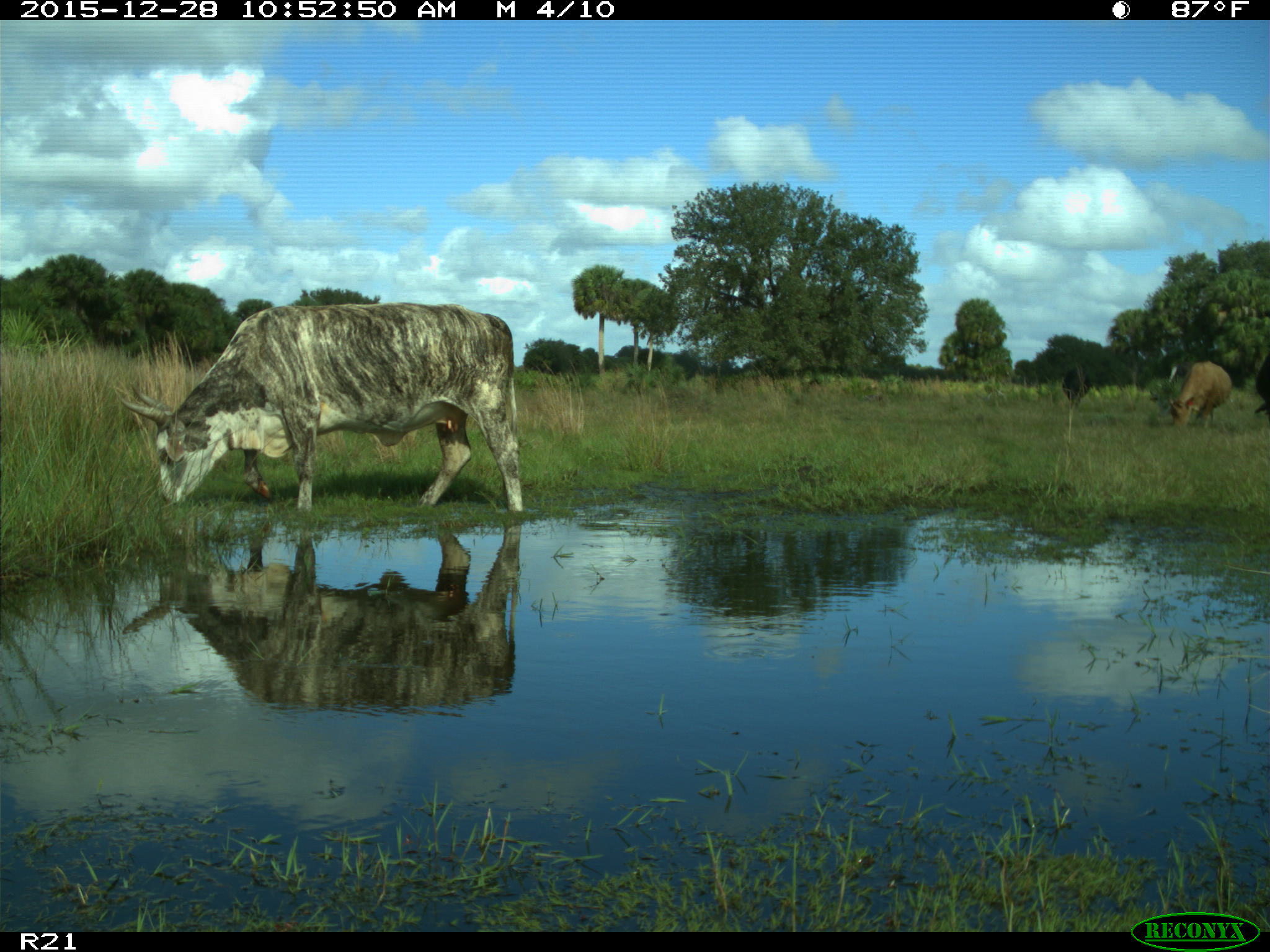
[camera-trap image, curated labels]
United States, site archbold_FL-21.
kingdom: Animalia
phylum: Chordata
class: Mammalia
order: Artiodactyla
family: Bovidae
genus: Bos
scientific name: Bos taurus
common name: domestic cow